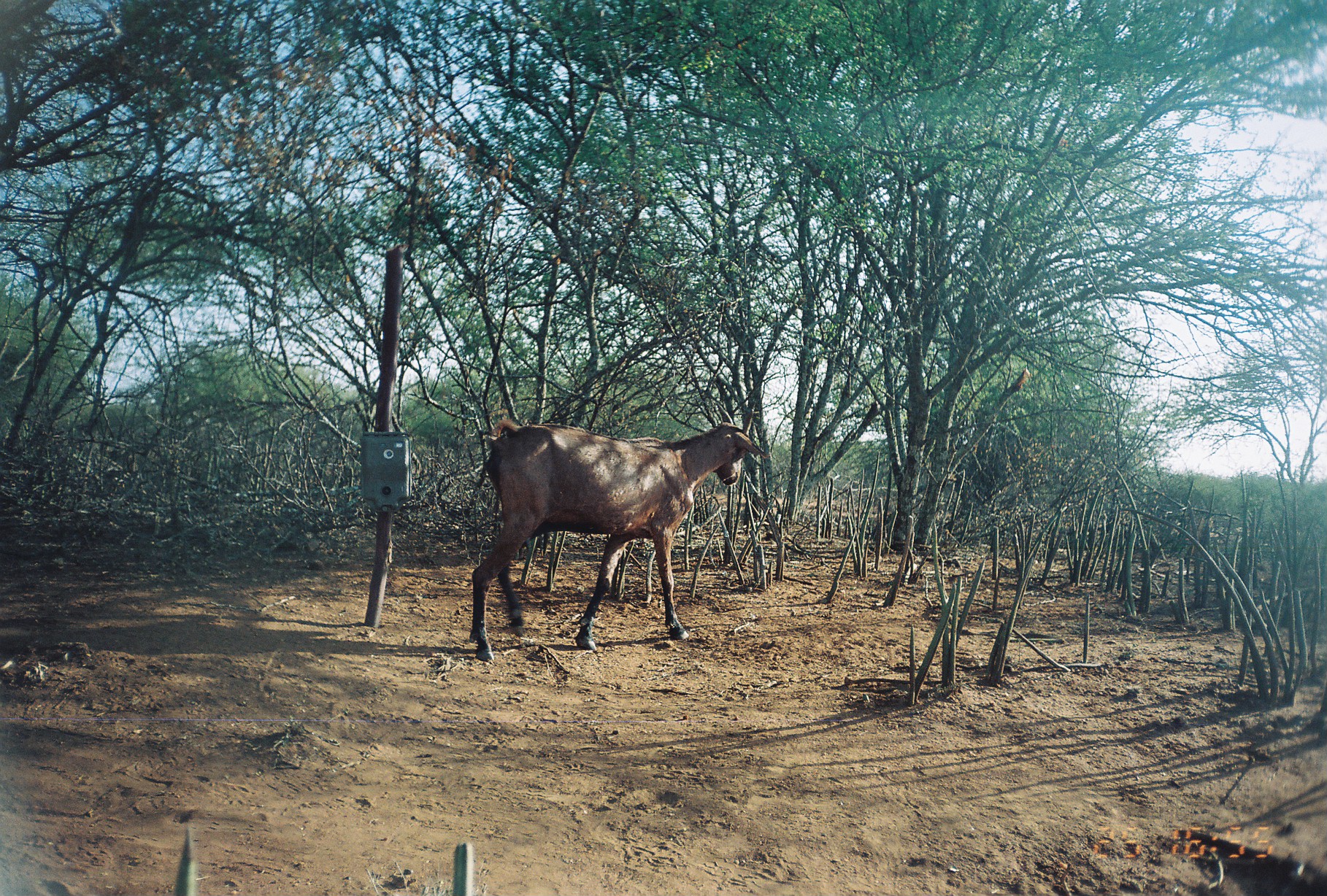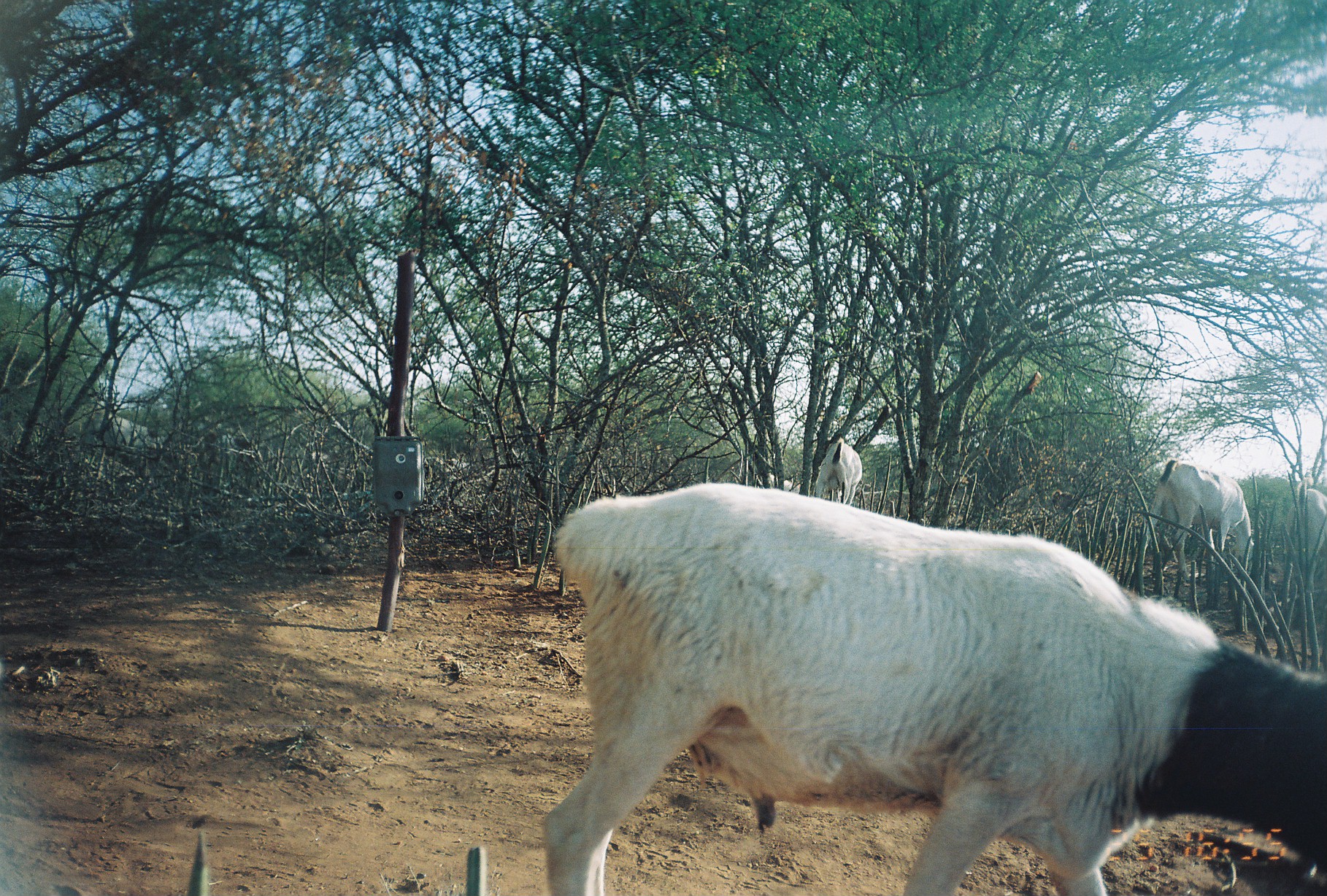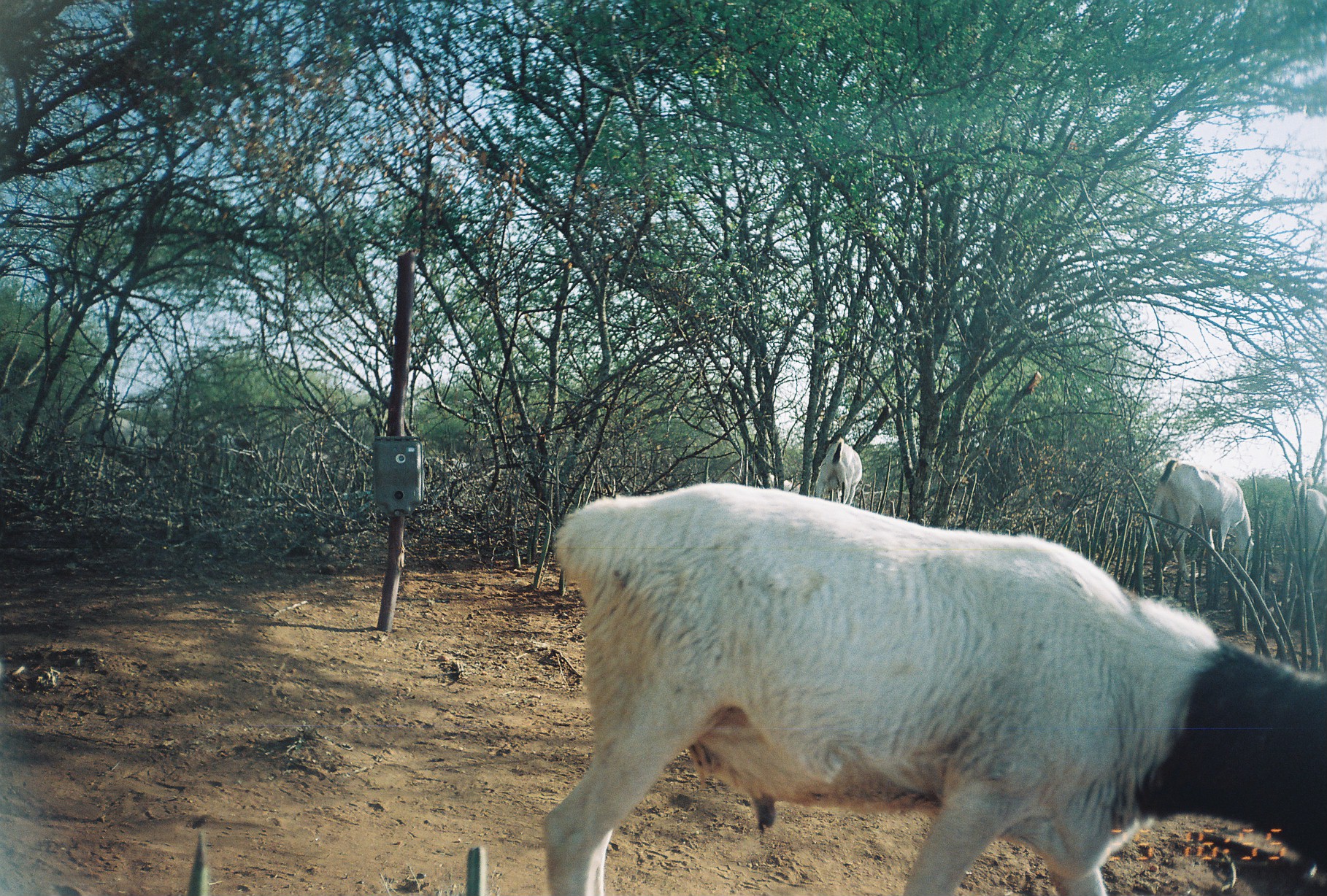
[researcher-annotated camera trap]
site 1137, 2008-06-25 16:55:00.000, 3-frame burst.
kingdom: Animalia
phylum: Chordata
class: Mammalia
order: Artiodactyla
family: Bovidae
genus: Capra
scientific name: Capra aegagrus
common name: wild goat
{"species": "Capra aegagrus (wild goat)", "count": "1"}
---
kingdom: Animalia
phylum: Chordata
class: Mammalia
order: Artiodactyla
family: Bovidae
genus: Ovis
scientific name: Ovis aries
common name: domestic sheep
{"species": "Ovis aries (domestic sheep)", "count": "1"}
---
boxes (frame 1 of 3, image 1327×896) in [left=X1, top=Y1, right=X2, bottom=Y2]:
capra aegagrus: [left=466, top=419, right=768, bottom=663]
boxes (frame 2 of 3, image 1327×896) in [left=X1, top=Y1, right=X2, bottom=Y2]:
ovis aries: [left=540, top=485, right=1327, bottom=896]; [left=1145, top=459, right=1254, bottom=582]; [left=1279, top=491, right=1325, bottom=600]; [left=814, top=436, right=863, bottom=504]; [left=91, top=414, right=164, bottom=450]; [left=765, top=473, right=801, bottom=493]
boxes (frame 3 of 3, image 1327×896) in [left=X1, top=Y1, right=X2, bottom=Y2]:
capra aegagrus: [left=544, top=483, right=1327, bottom=894]; [left=1142, top=459, right=1253, bottom=579]; [left=1283, top=488, right=1327, bottom=587]; [left=82, top=411, right=161, bottom=463]; [left=814, top=438, right=864, bottom=505]; [left=769, top=473, right=800, bottom=493]